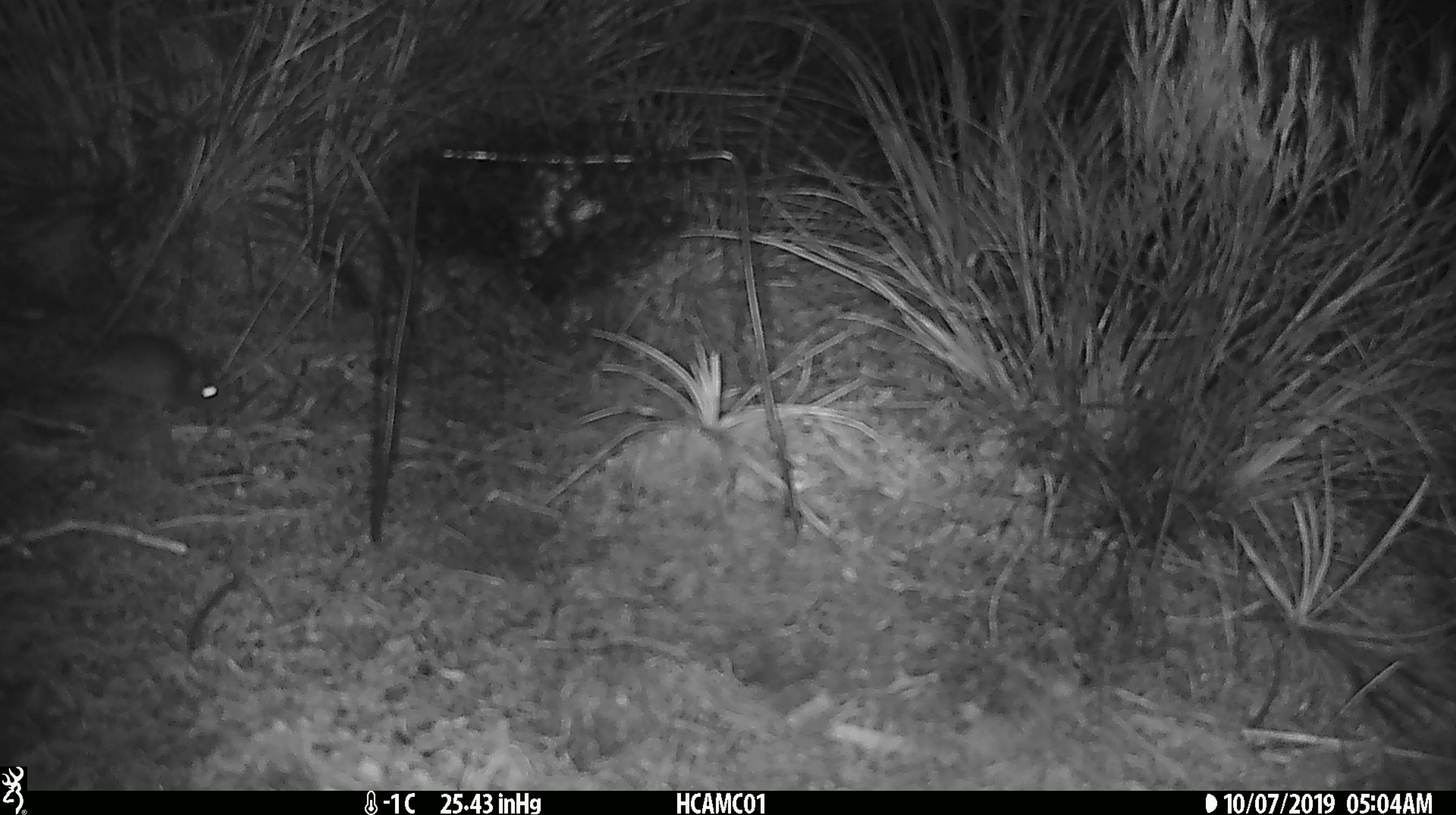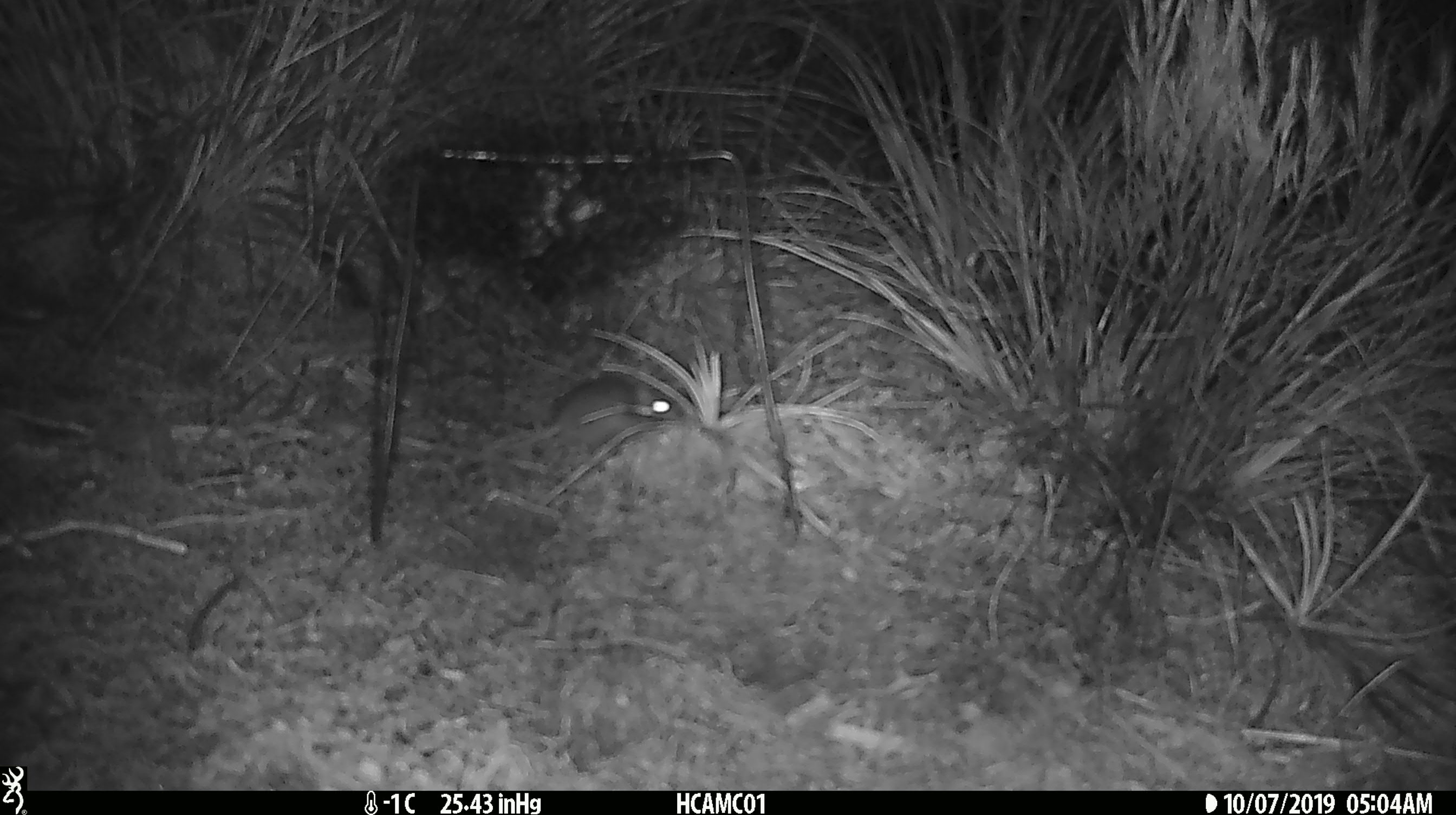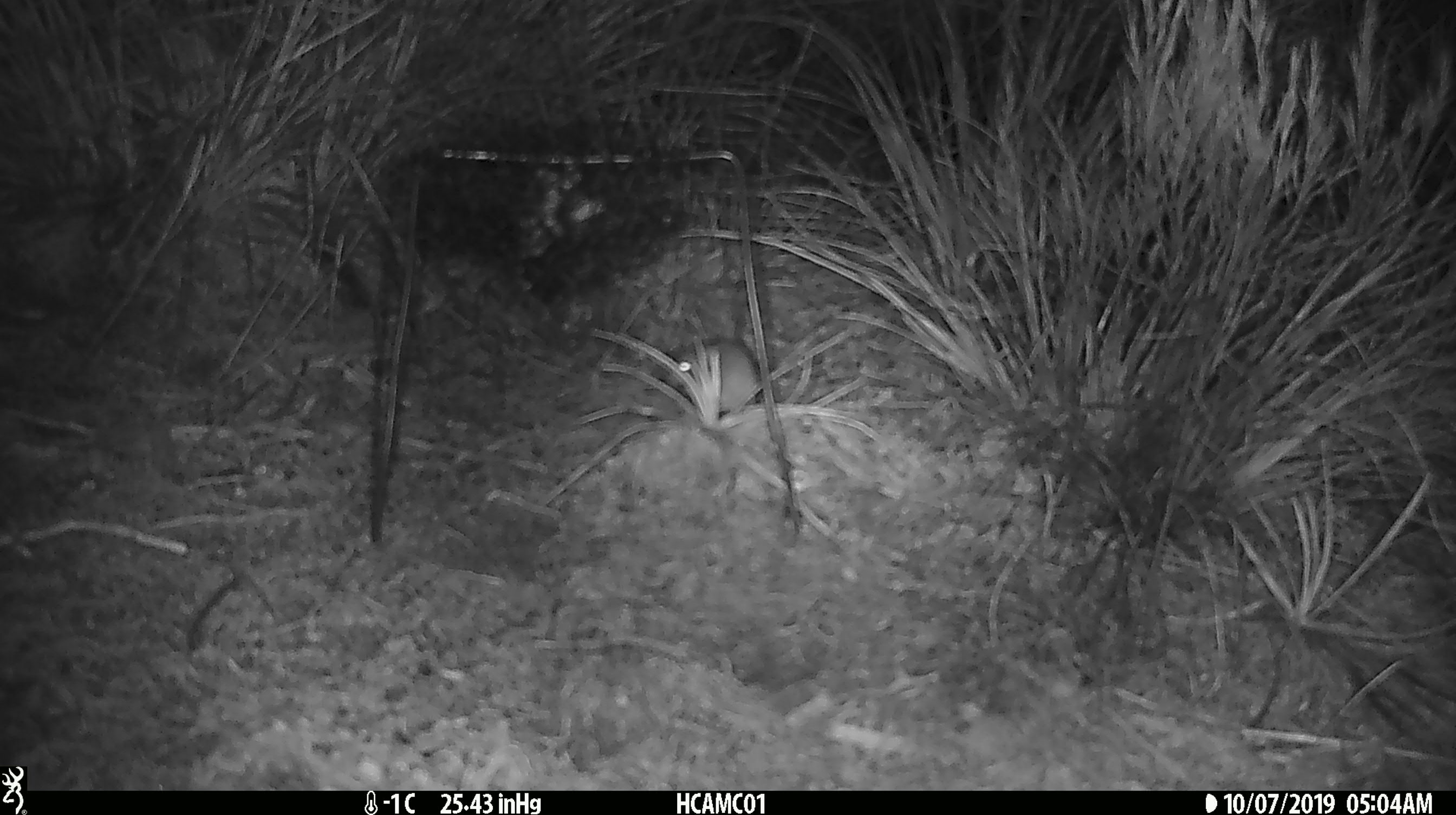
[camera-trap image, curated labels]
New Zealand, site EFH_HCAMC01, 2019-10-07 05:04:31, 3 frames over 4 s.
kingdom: Animalia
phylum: Chordata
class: Mammalia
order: Rodentia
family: Muridae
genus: Mus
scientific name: Mus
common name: mouse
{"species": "mouse (Mus)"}